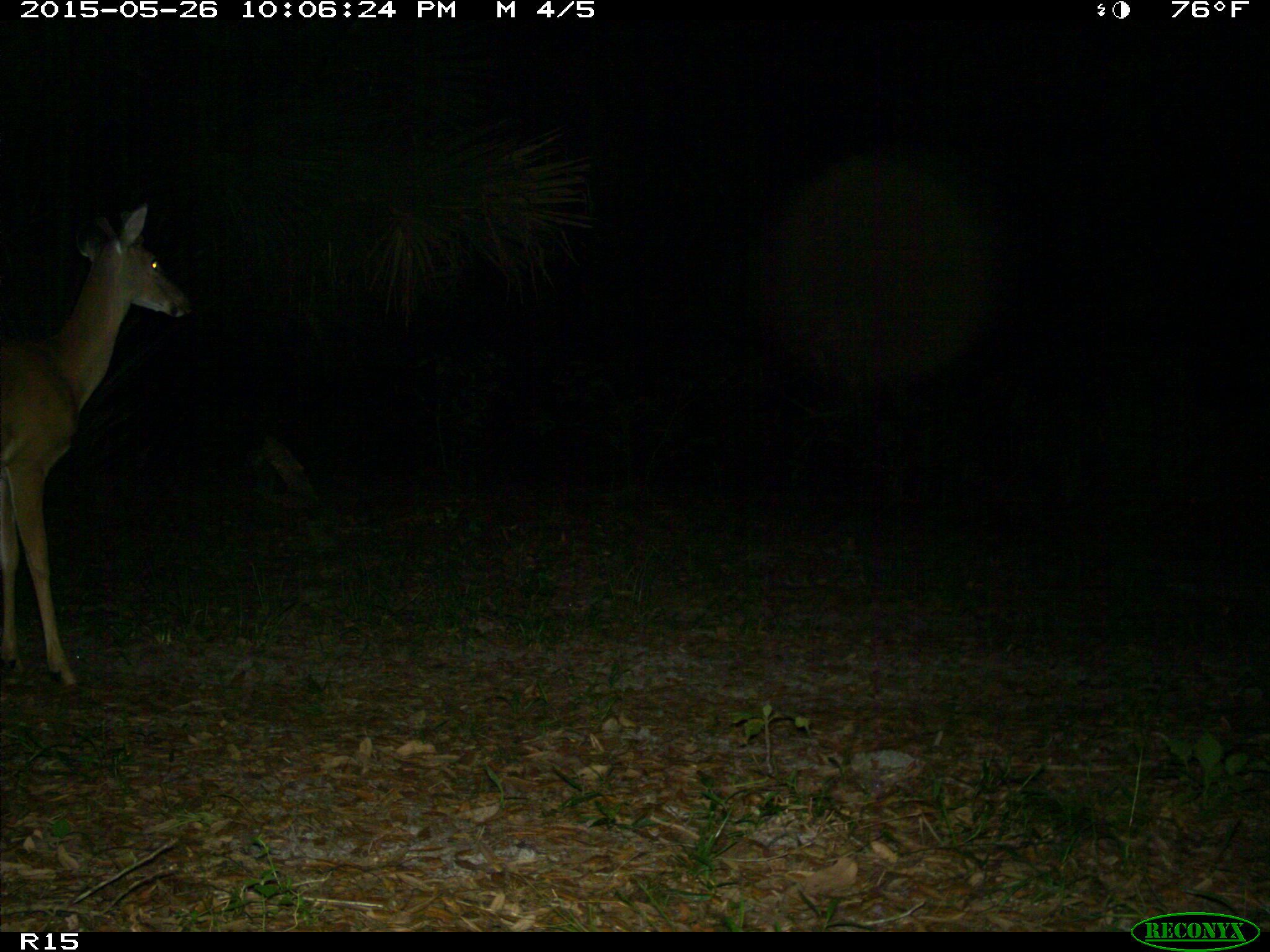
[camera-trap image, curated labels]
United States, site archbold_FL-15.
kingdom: Animalia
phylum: Chordata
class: Mammalia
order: Artiodactyla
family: Cervidae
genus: Odocoileus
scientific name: Odocoileus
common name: deer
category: unidentified deer